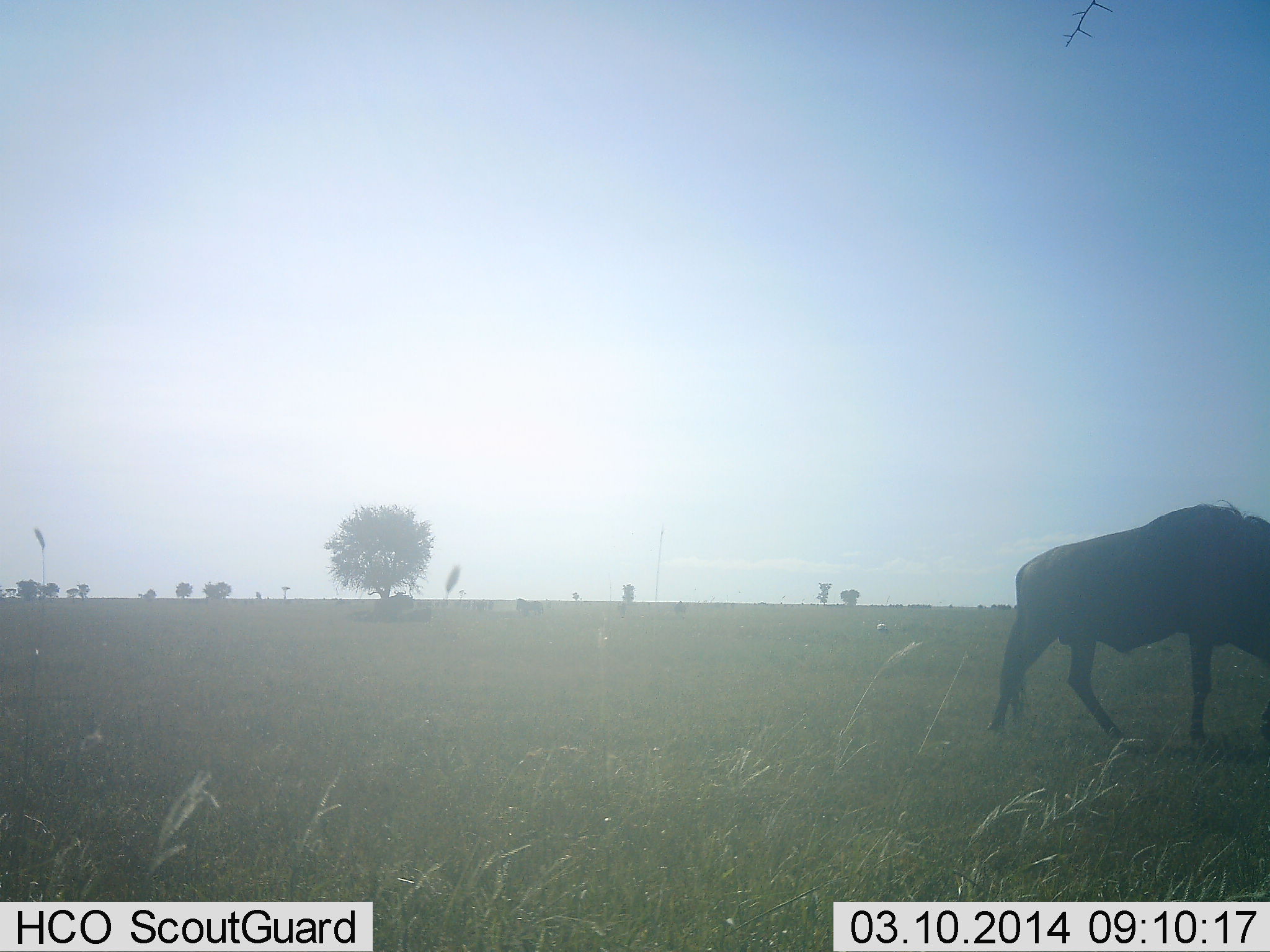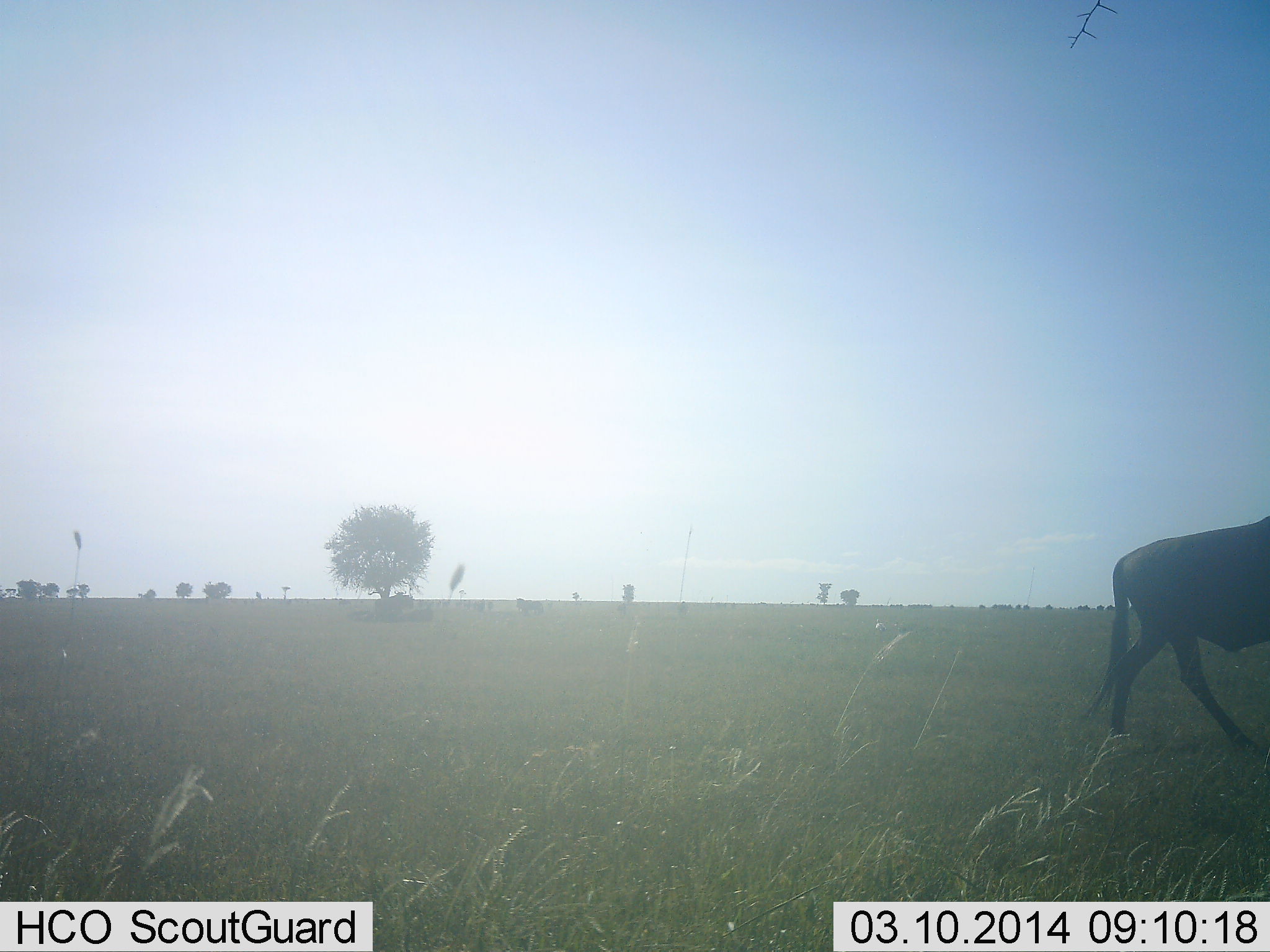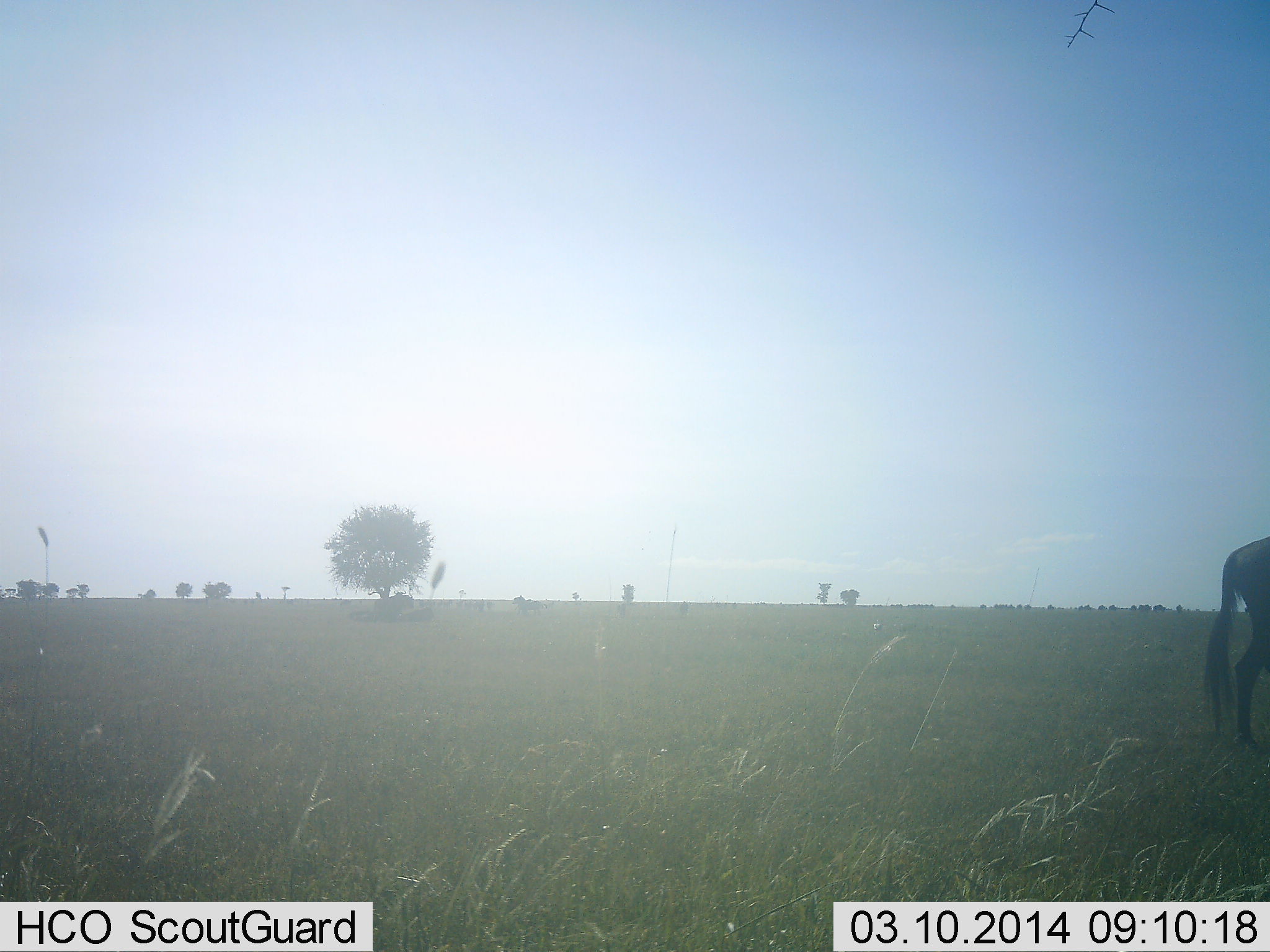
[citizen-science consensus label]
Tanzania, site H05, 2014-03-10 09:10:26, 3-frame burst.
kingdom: Animalia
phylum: Chordata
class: Mammalia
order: Artiodactyla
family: Bovidae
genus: Connochaetes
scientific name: Connochaetes taurinus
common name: blue wildebeest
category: wildebeest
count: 1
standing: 0%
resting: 0%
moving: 100%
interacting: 0%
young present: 0%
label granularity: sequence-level